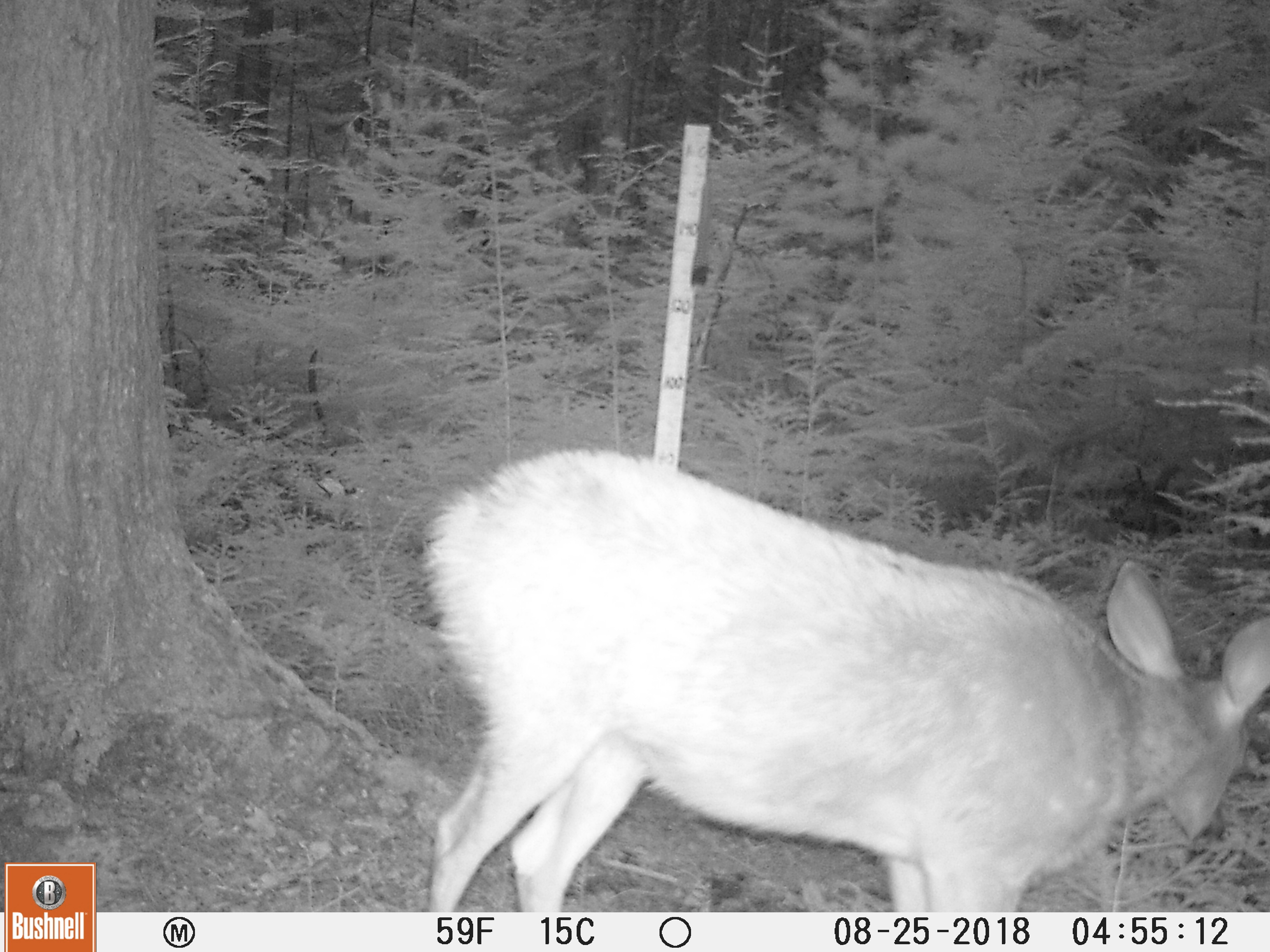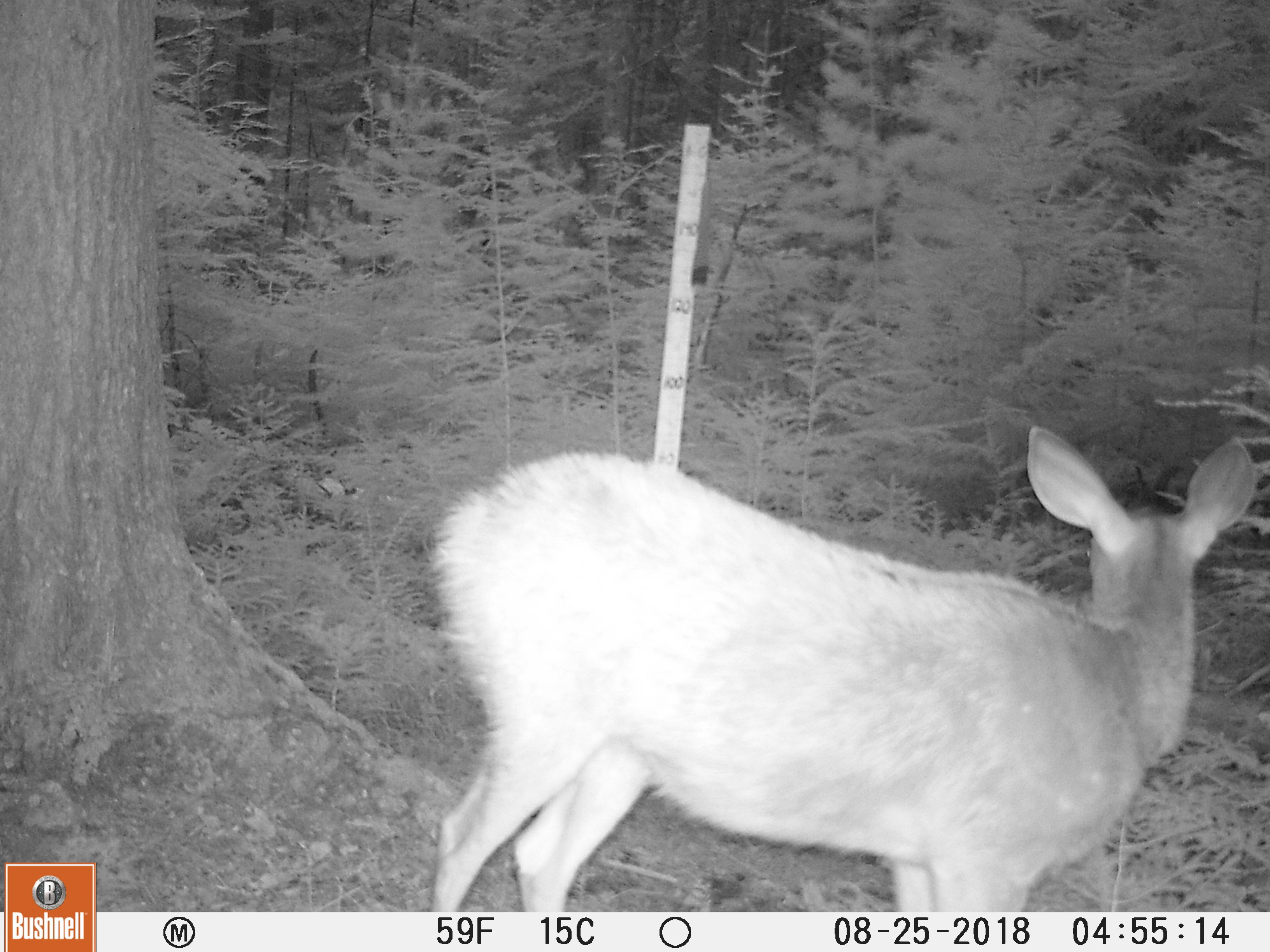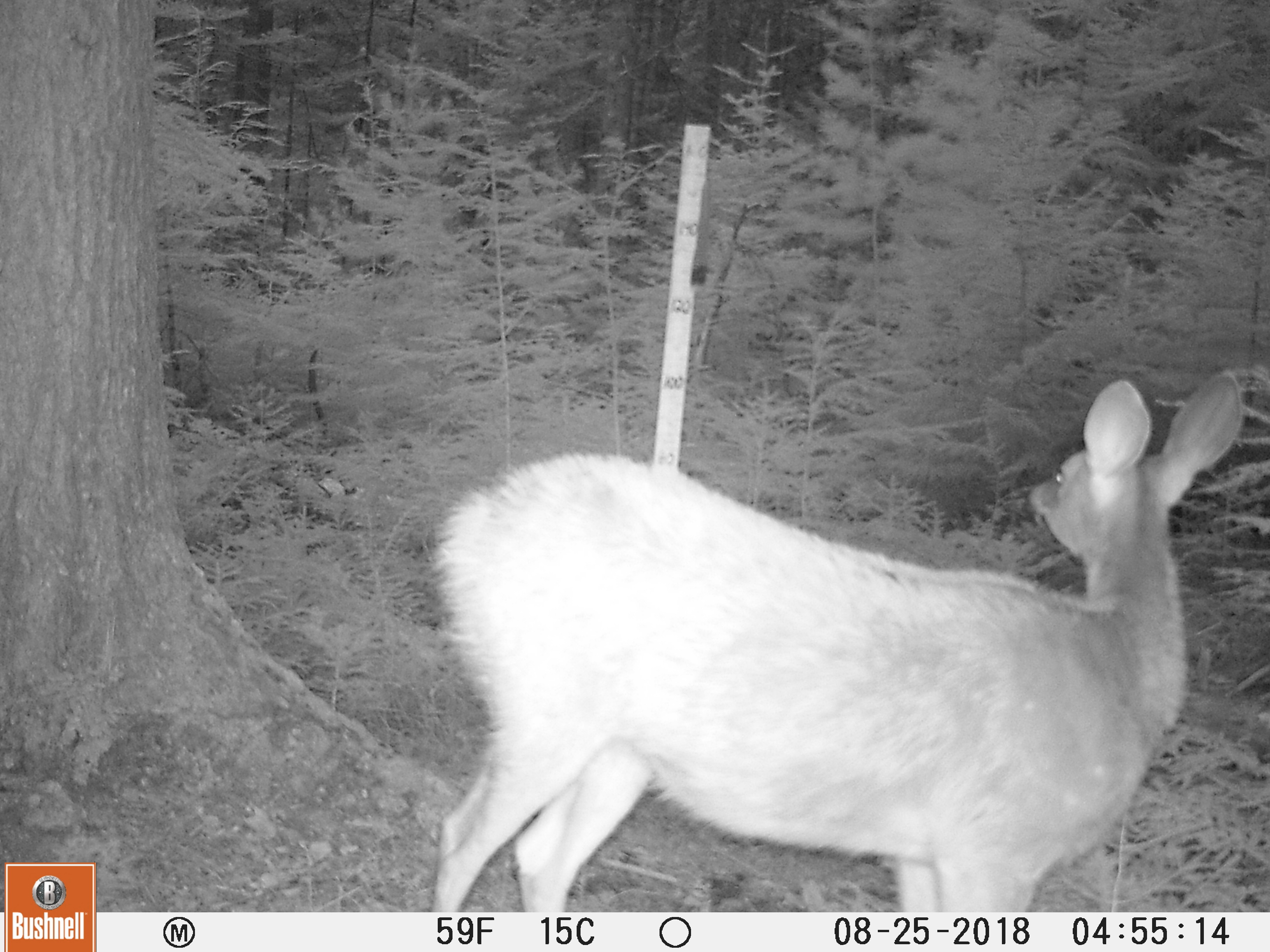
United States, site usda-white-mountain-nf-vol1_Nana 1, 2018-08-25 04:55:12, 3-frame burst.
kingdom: Animalia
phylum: Chordata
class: Mammalia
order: Artiodactyla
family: Cervidae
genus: Odocoileus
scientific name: Odocoileus virginianus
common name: white-tailed deer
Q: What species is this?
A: White-tailed deer (Odocoileus virginianus).